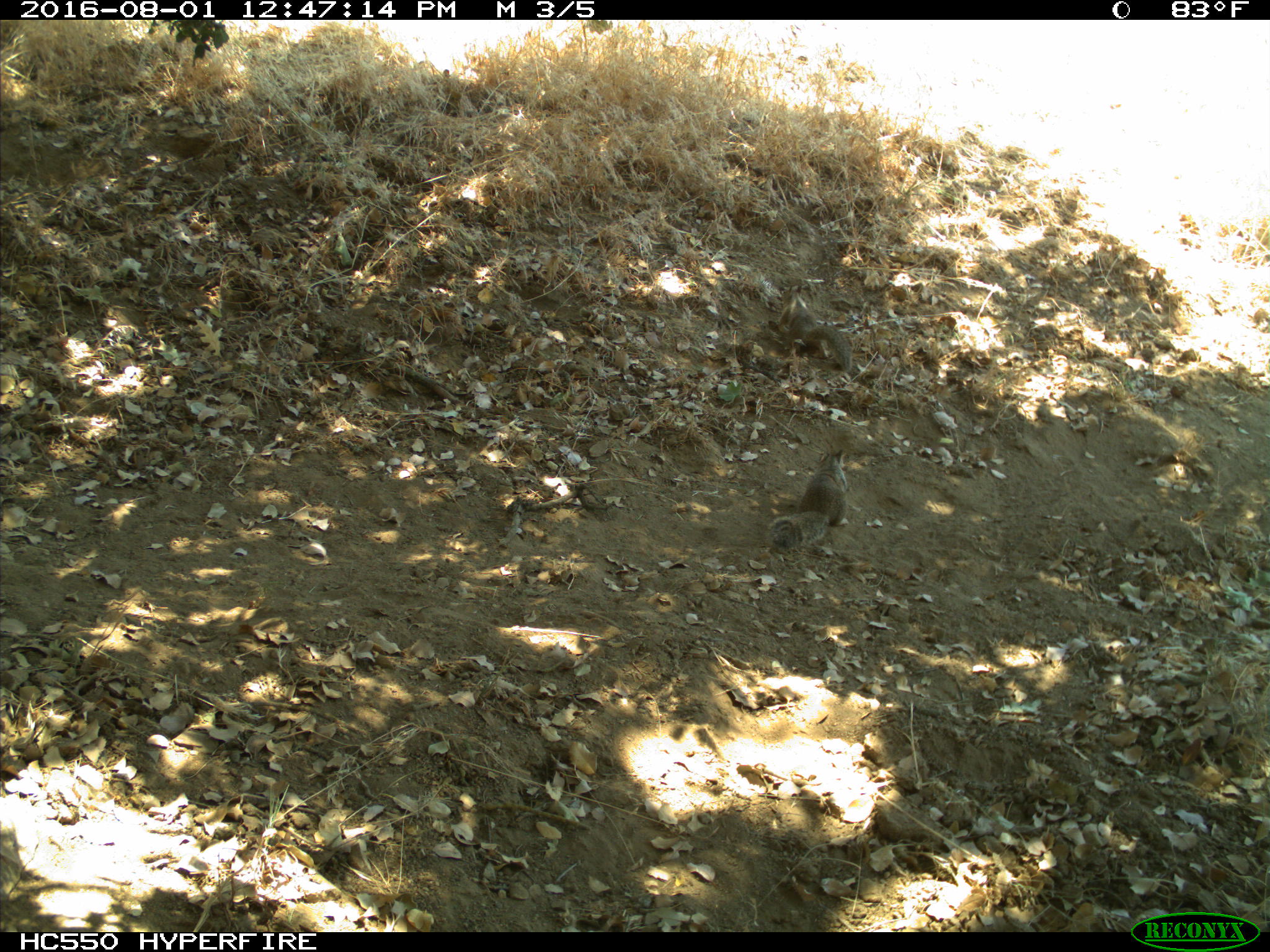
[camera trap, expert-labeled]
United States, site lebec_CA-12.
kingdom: Animalia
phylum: Chordata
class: Mammalia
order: Rodentia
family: Sciuridae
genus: Otospermophilus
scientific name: Otospermophilus beecheyi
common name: california ground squirrel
Otospermophilus beecheyi (california ground squirrel).